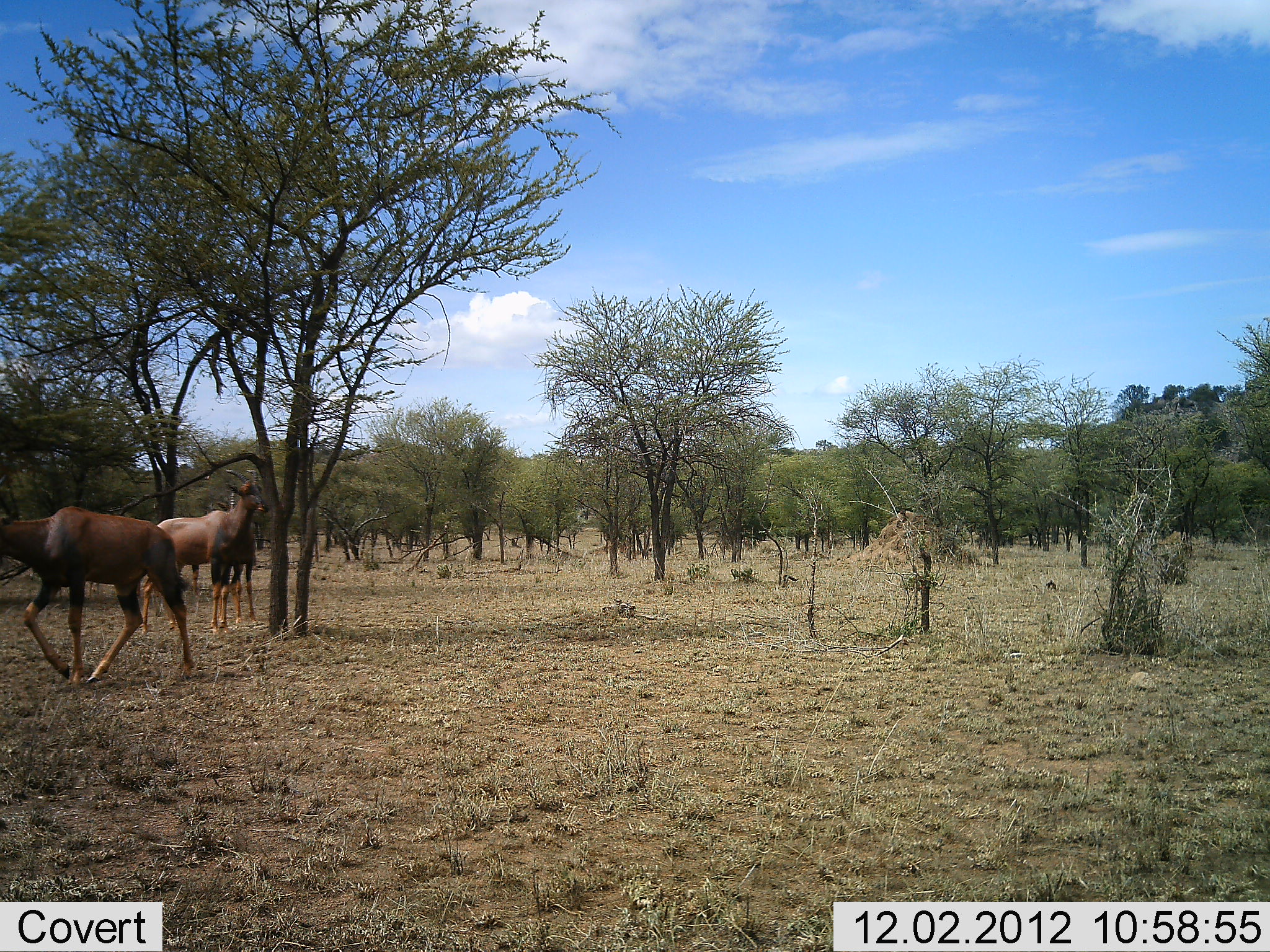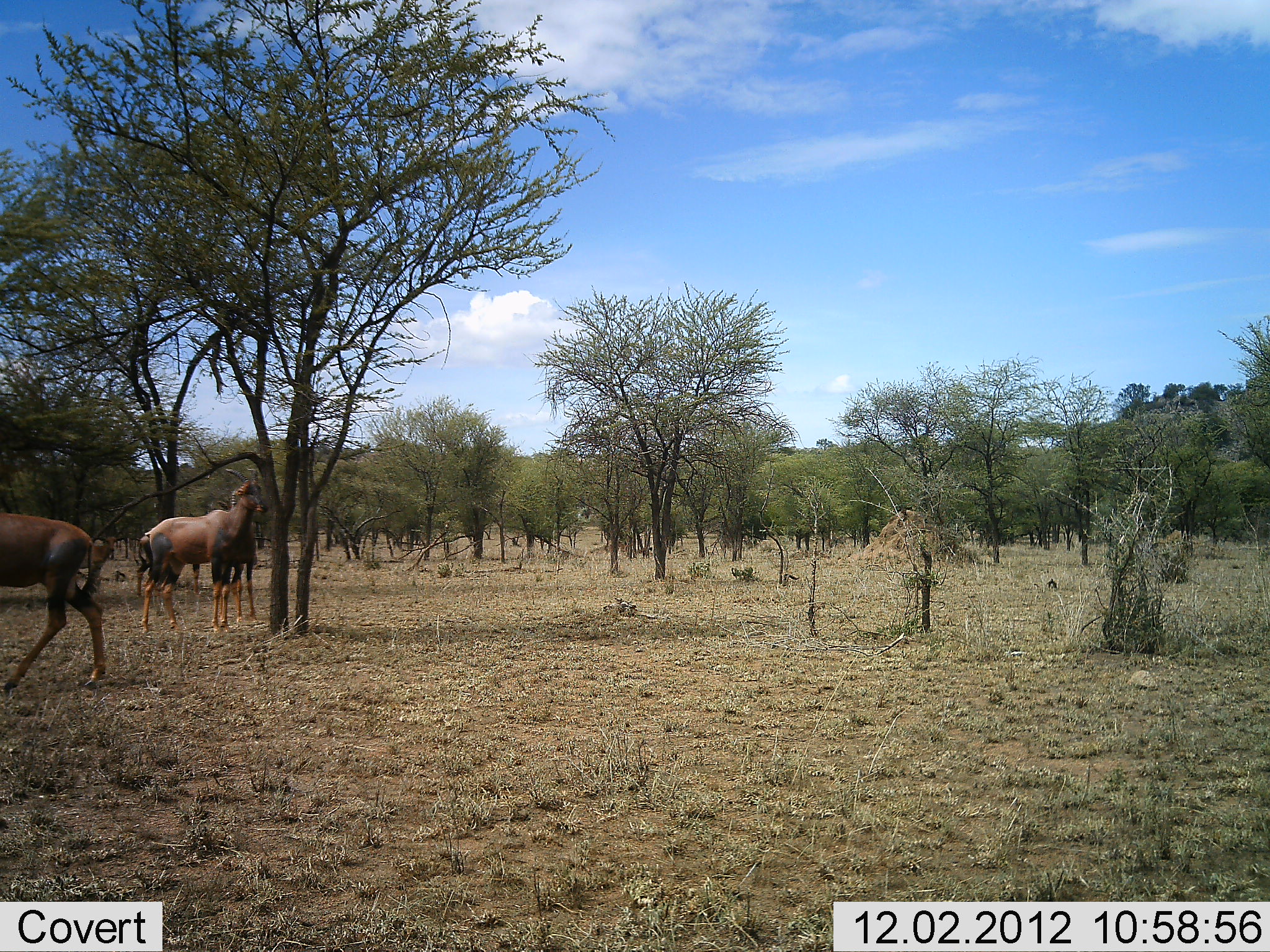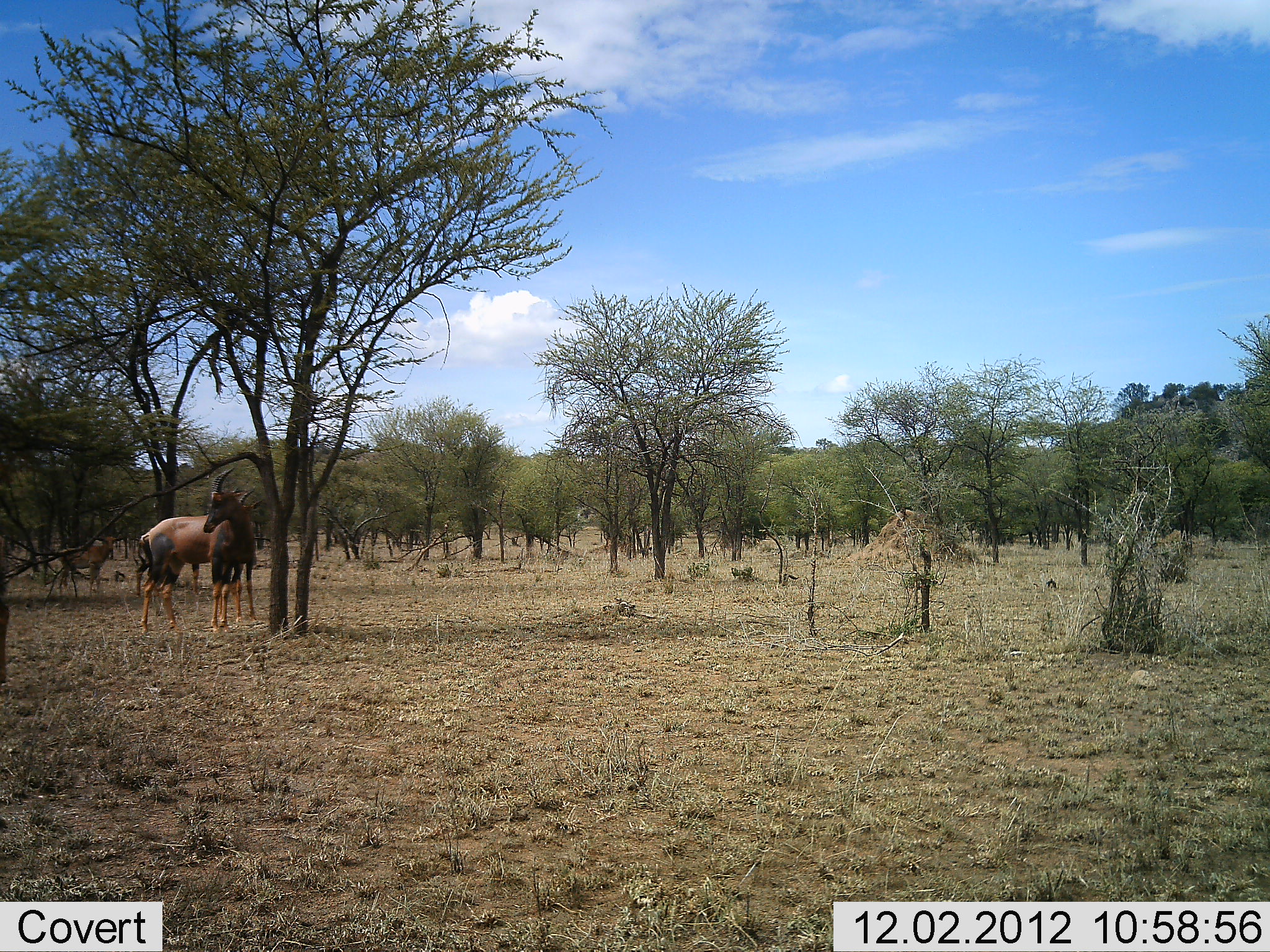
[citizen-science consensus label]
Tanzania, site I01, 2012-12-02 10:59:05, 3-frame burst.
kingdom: Animalia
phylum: Chordata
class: Mammalia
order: Artiodactyla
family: Bovidae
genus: Damaliscus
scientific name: Damaliscus lunatus jimela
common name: topi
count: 3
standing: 83%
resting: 0%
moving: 79%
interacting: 0%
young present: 8%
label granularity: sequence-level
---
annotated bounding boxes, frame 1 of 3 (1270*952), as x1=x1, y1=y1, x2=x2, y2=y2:
animal: x1=0, y1=508, x2=199, y2=689; x1=140, y1=481, x2=270, y2=637; x1=208, y1=468, x2=265, y2=619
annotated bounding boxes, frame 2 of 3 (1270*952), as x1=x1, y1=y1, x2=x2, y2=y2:
animal: x1=140, y1=466, x2=272, y2=636; x1=0, y1=512, x2=110, y2=692; x1=138, y1=525, x2=261, y2=627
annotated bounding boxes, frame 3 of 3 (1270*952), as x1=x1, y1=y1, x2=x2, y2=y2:
animal: x1=138, y1=491, x2=265, y2=639; x1=131, y1=468, x2=257, y2=605; x1=200, y1=468, x2=269, y2=631; x1=59, y1=535, x2=125, y2=597